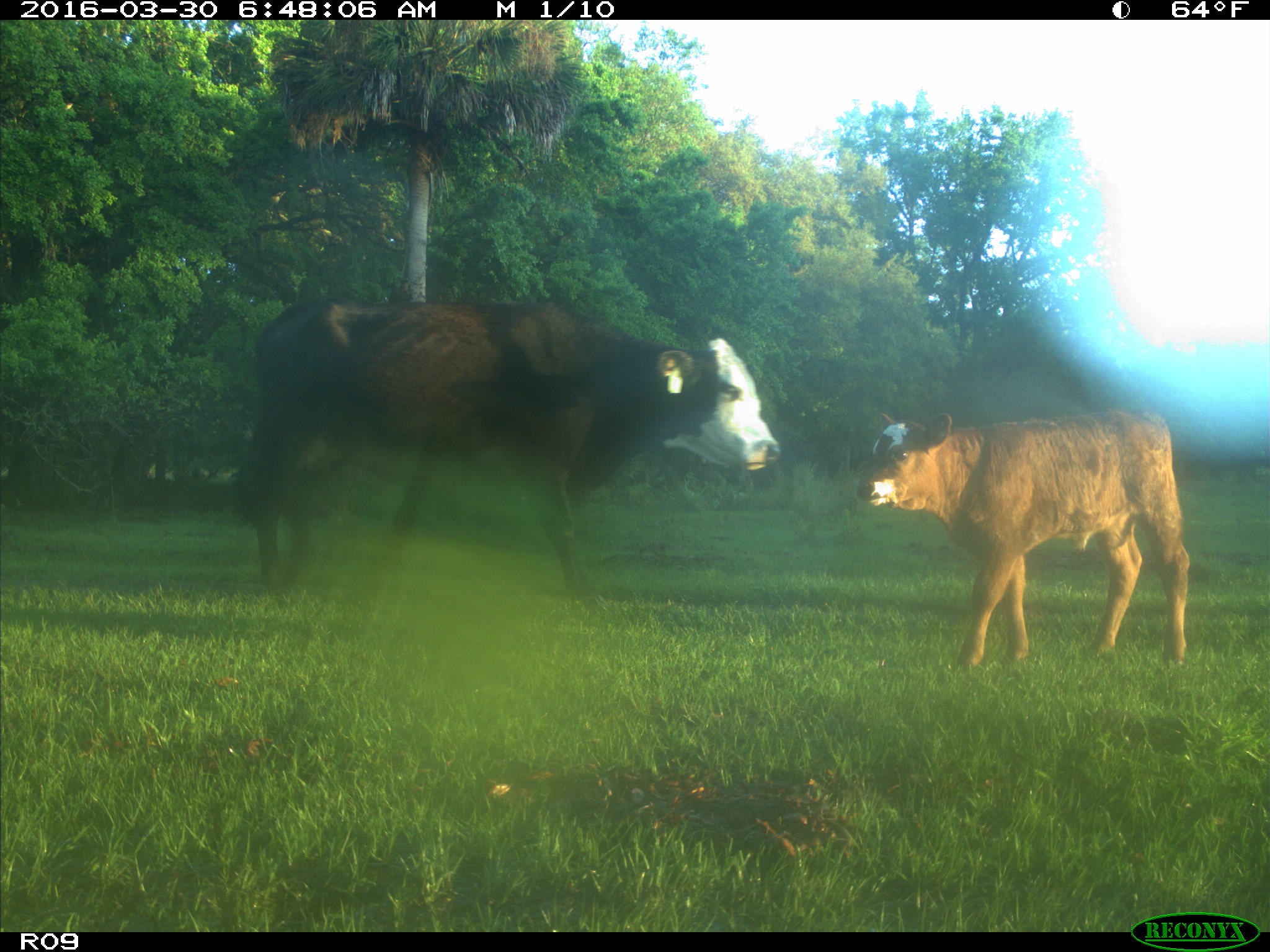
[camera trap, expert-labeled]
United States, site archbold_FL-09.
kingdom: Animalia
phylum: Chordata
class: Mammalia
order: Artiodactyla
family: Bovidae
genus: Bos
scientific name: Bos taurus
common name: domestic cow